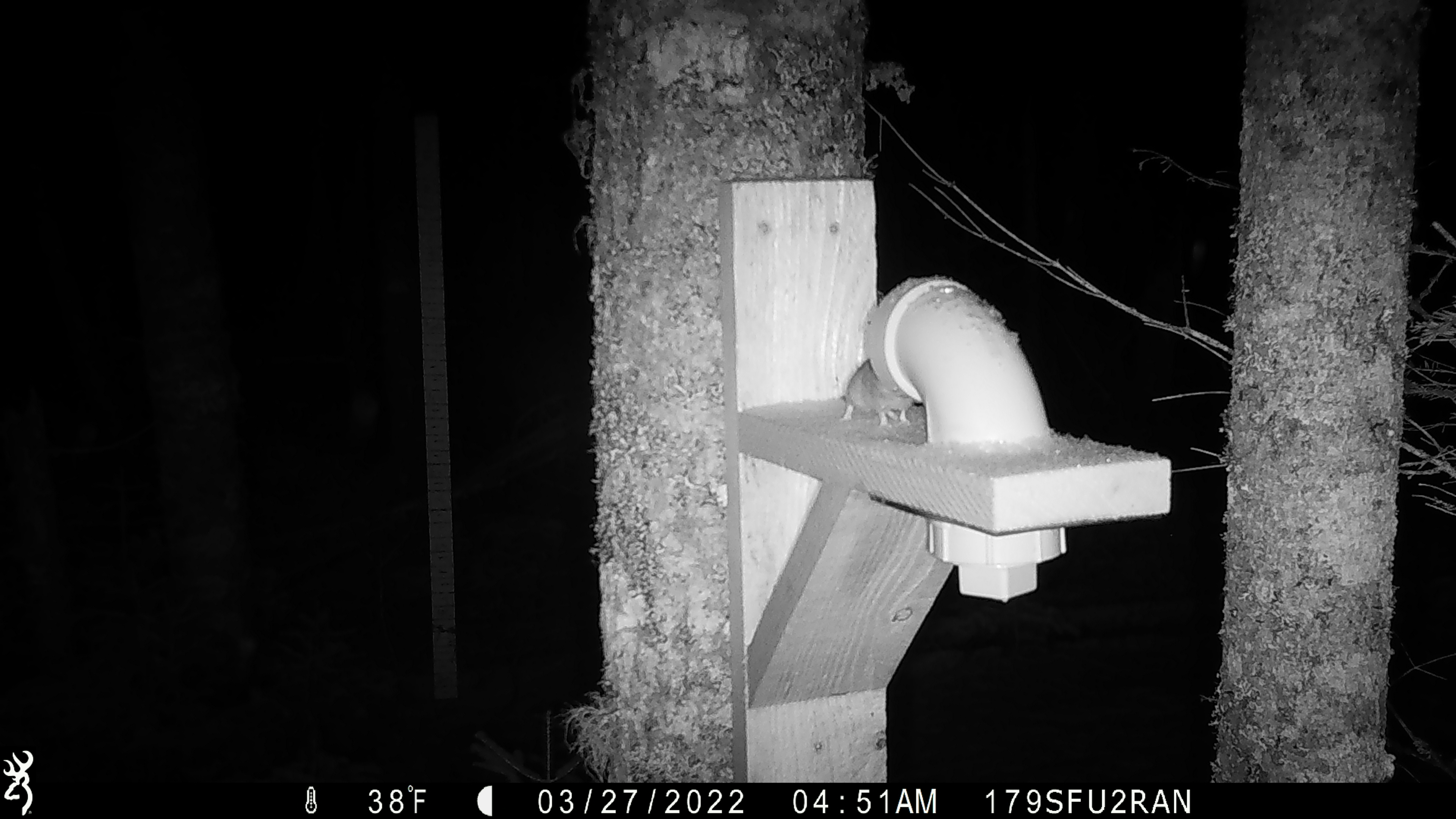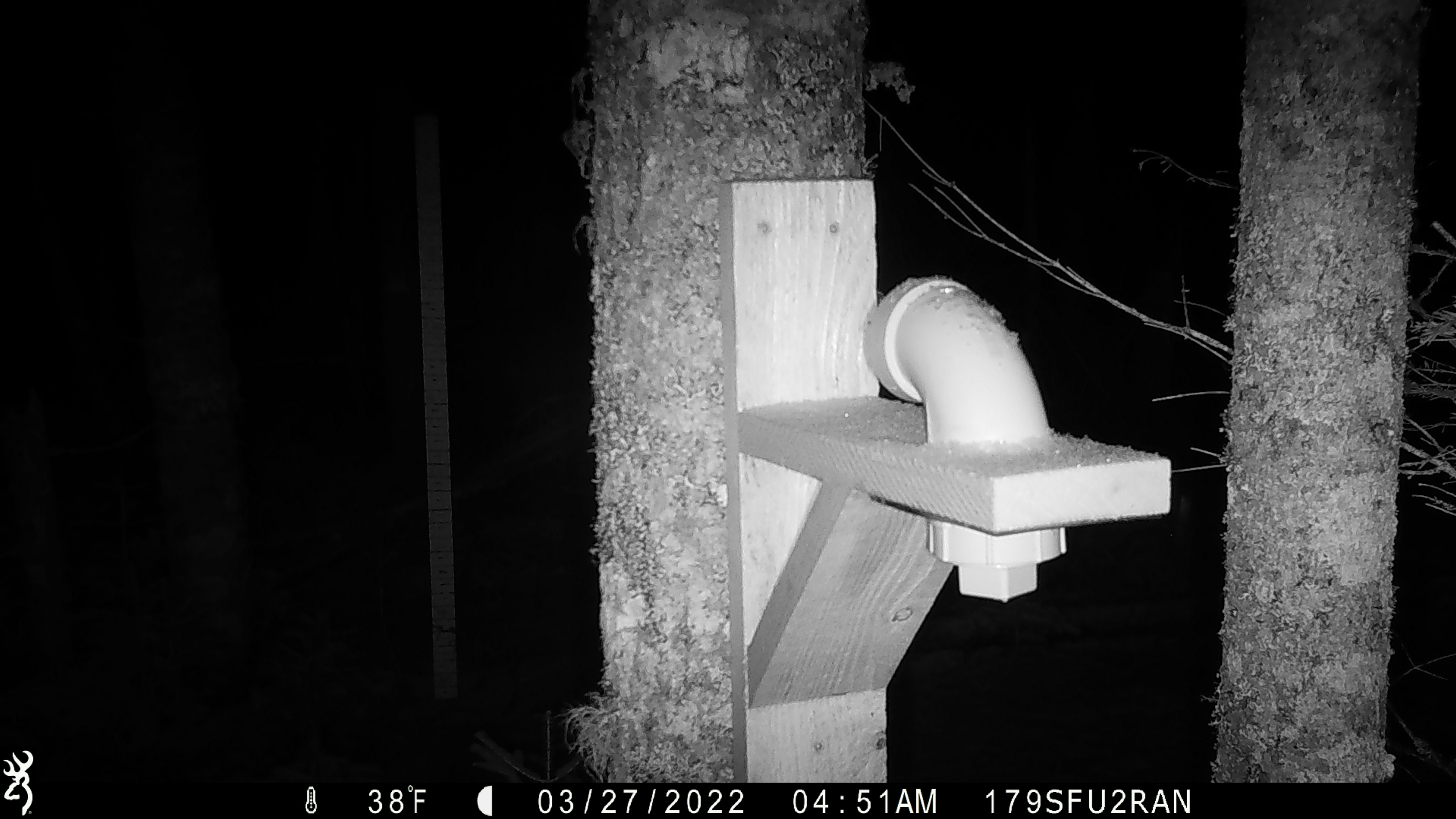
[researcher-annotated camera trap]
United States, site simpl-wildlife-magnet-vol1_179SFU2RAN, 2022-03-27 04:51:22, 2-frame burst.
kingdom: Animalia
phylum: Chordata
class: Mammalia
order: Rodentia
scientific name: Rodentia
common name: mouse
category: mouse sp.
Mouse sp. (mouse) (Rodentia).